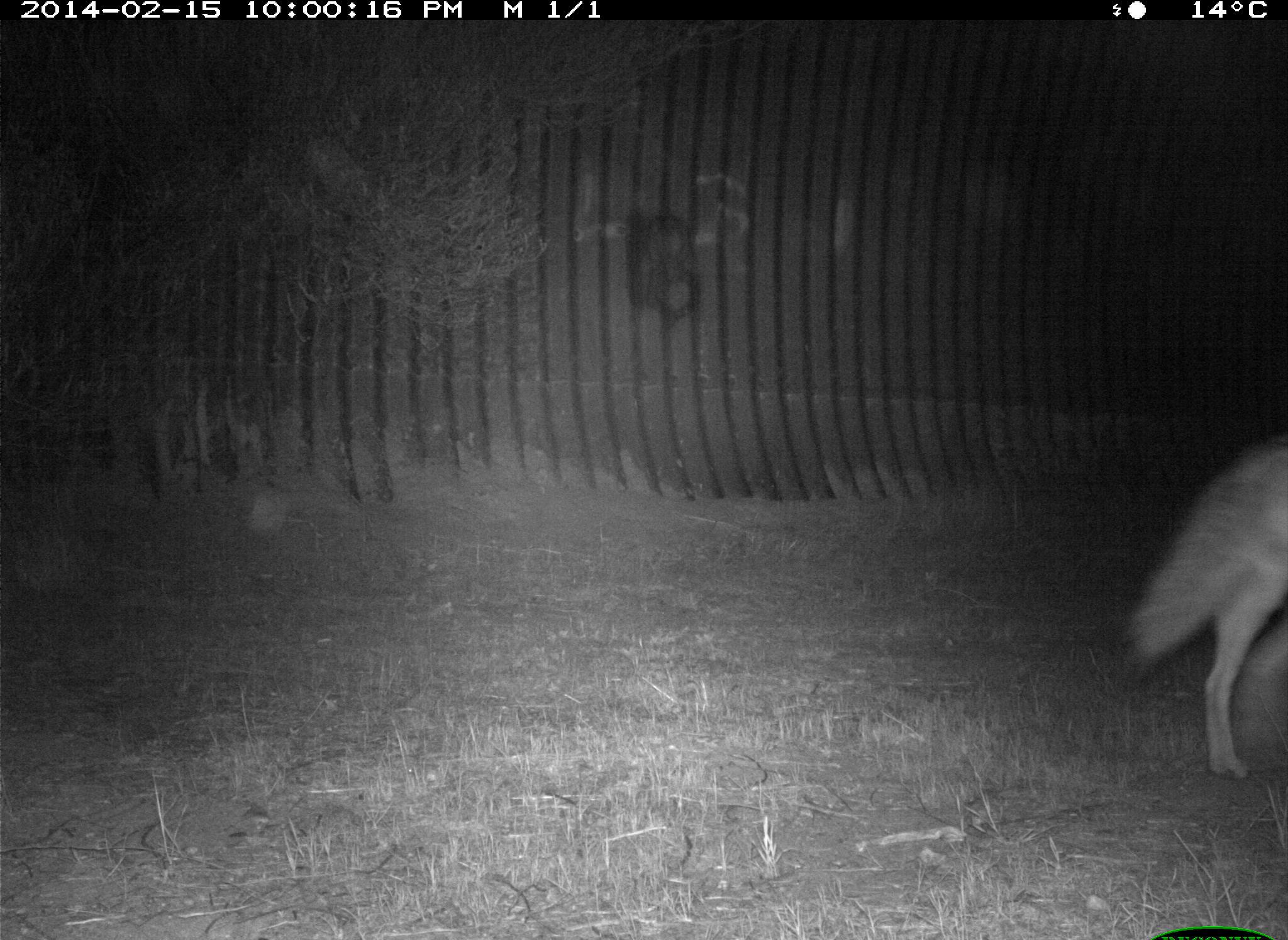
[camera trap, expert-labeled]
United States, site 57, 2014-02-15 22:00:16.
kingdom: Animalia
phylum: Chordata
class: Mammalia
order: Carnivora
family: Canidae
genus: Canis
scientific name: Canis latrans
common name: coyote